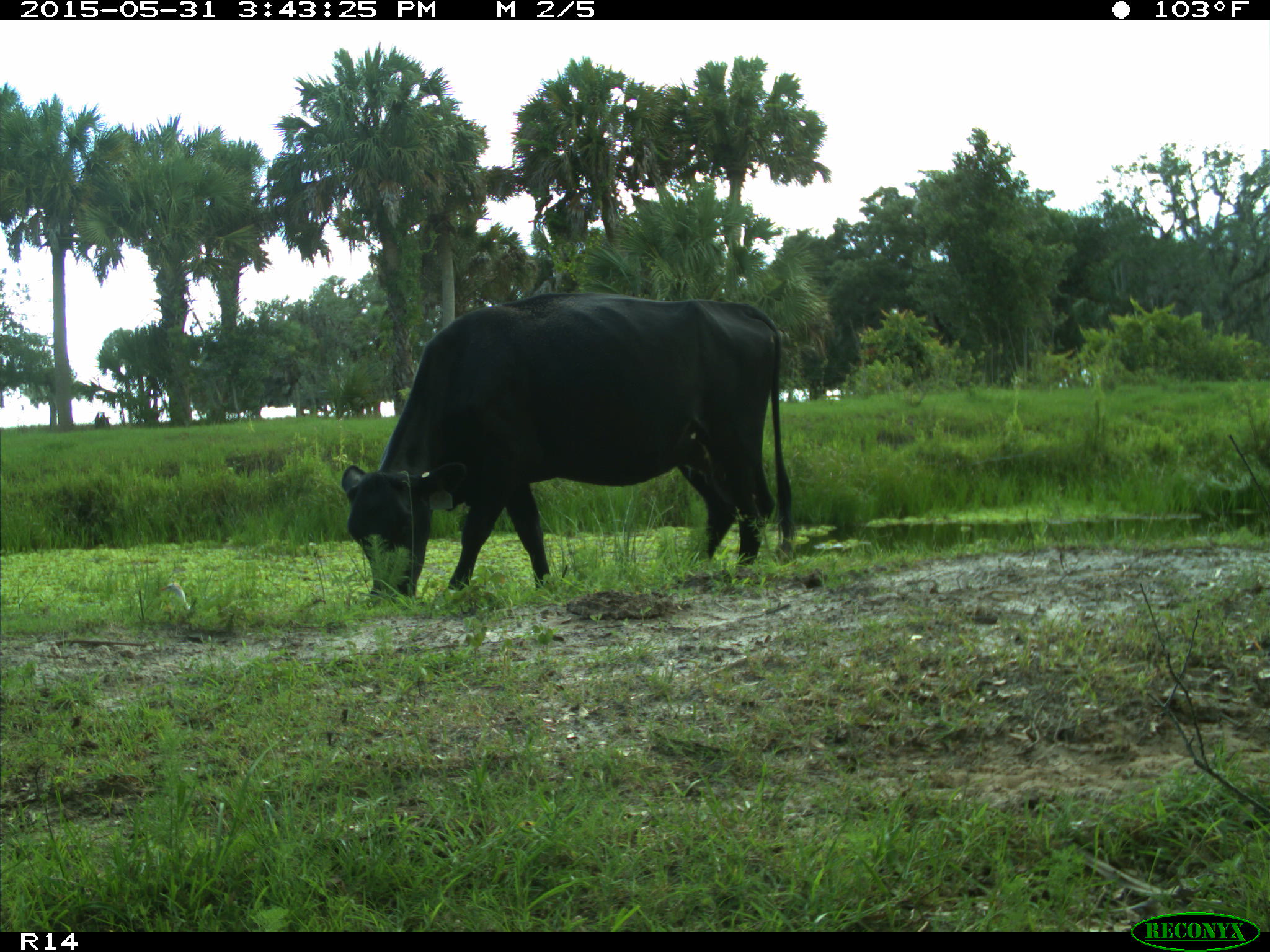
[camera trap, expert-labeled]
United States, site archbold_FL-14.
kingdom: Animalia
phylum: Chordata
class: Mammalia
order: Artiodactyla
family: Bovidae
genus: Bos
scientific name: Bos taurus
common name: domestic cow